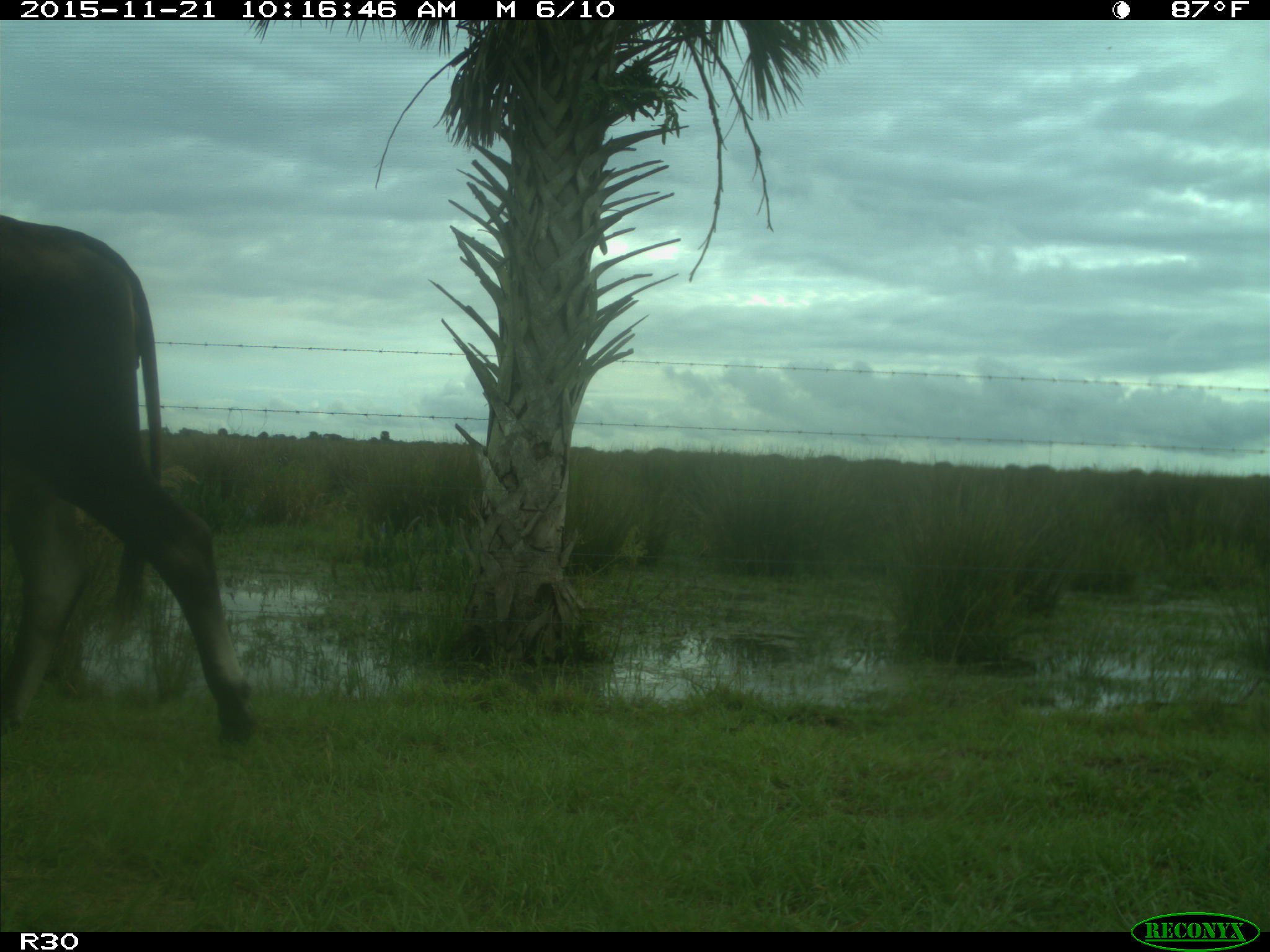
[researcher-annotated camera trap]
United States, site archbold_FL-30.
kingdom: Animalia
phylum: Chordata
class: Mammalia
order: Artiodactyla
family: Bovidae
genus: Bos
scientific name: Bos taurus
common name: domestic cow